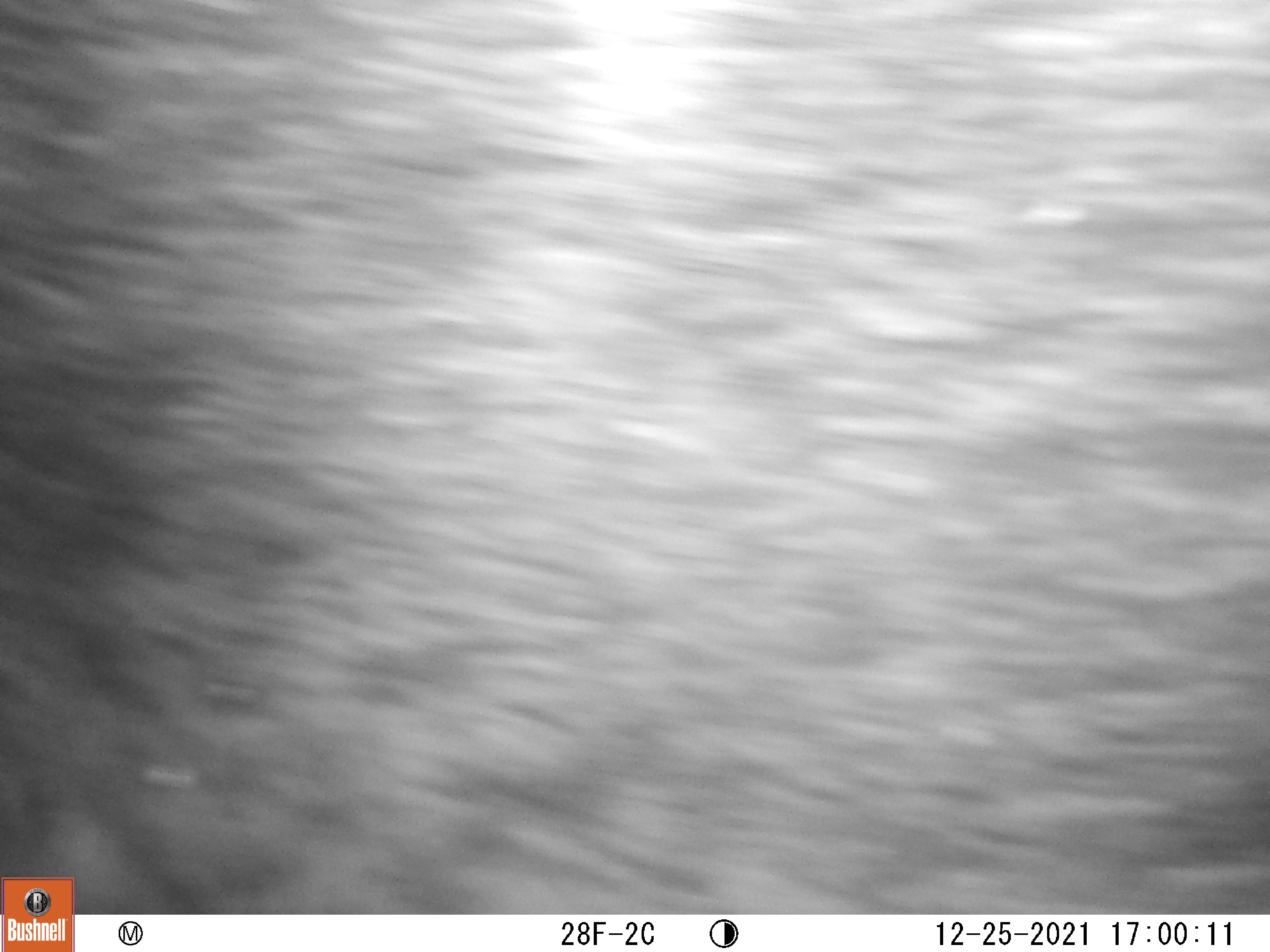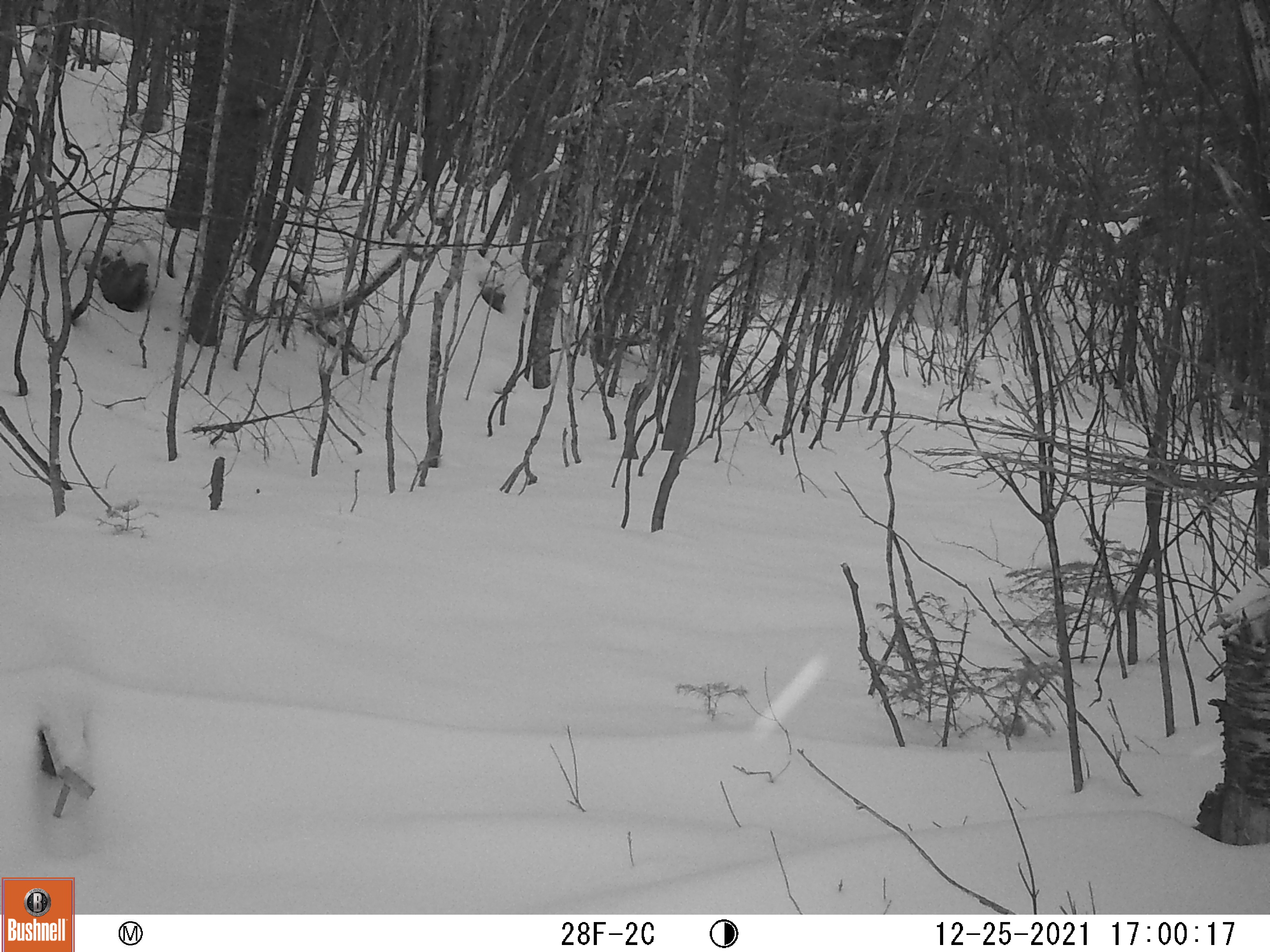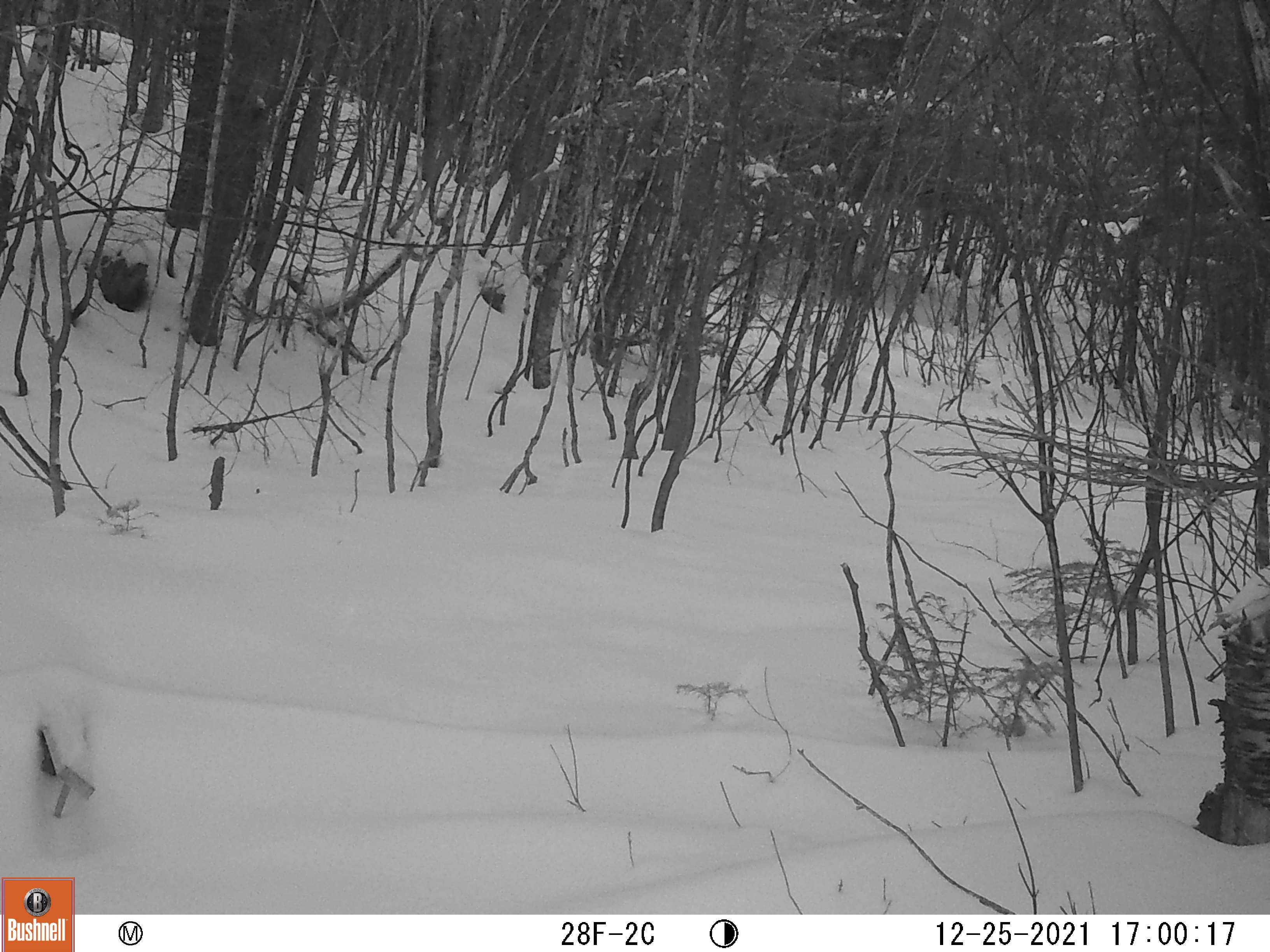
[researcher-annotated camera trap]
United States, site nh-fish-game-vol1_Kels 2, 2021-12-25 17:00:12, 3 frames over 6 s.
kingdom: Animalia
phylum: Chordata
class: Mammalia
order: Artiodactyla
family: Cervidae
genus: Alces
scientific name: Alces alces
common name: moose